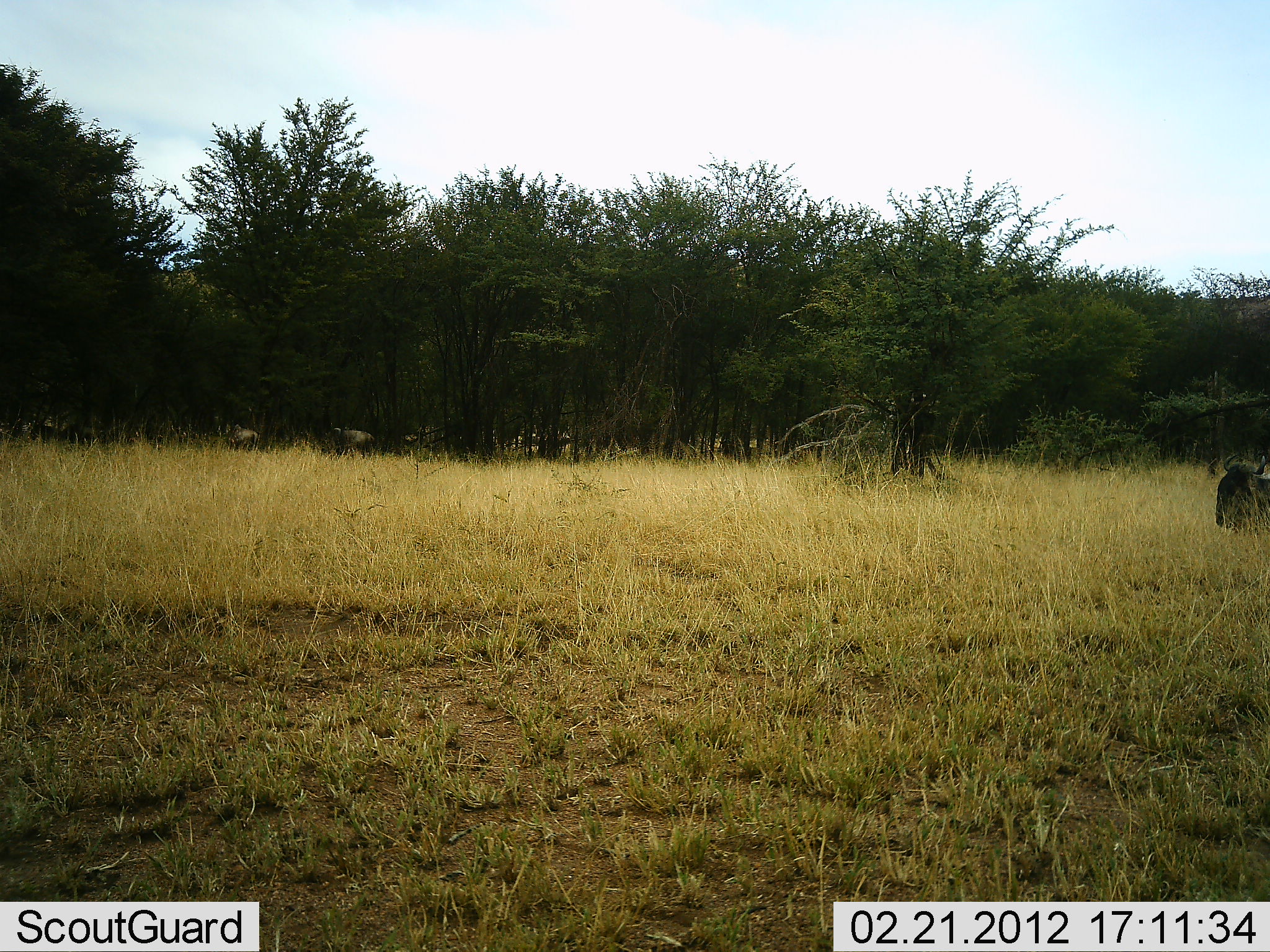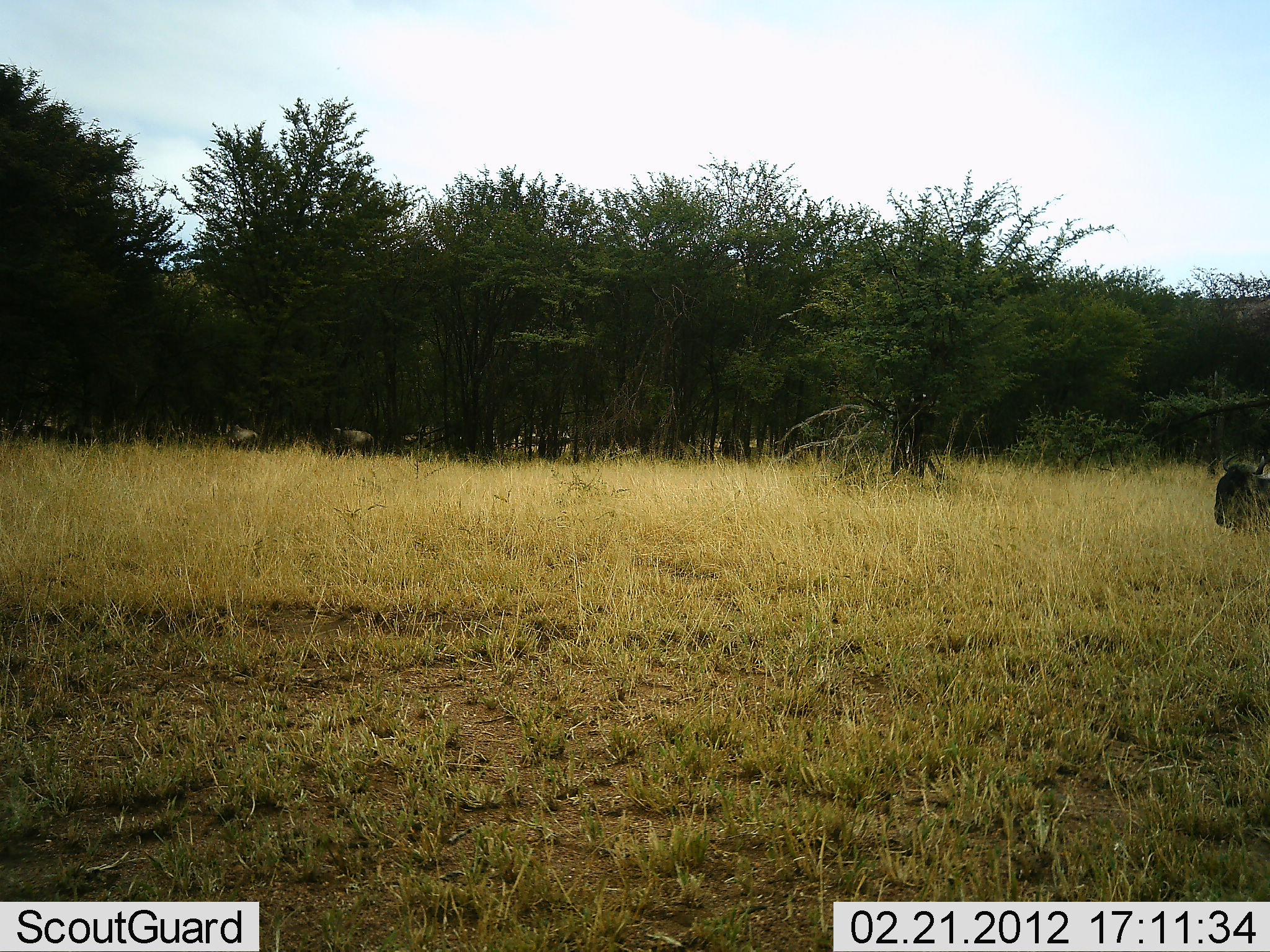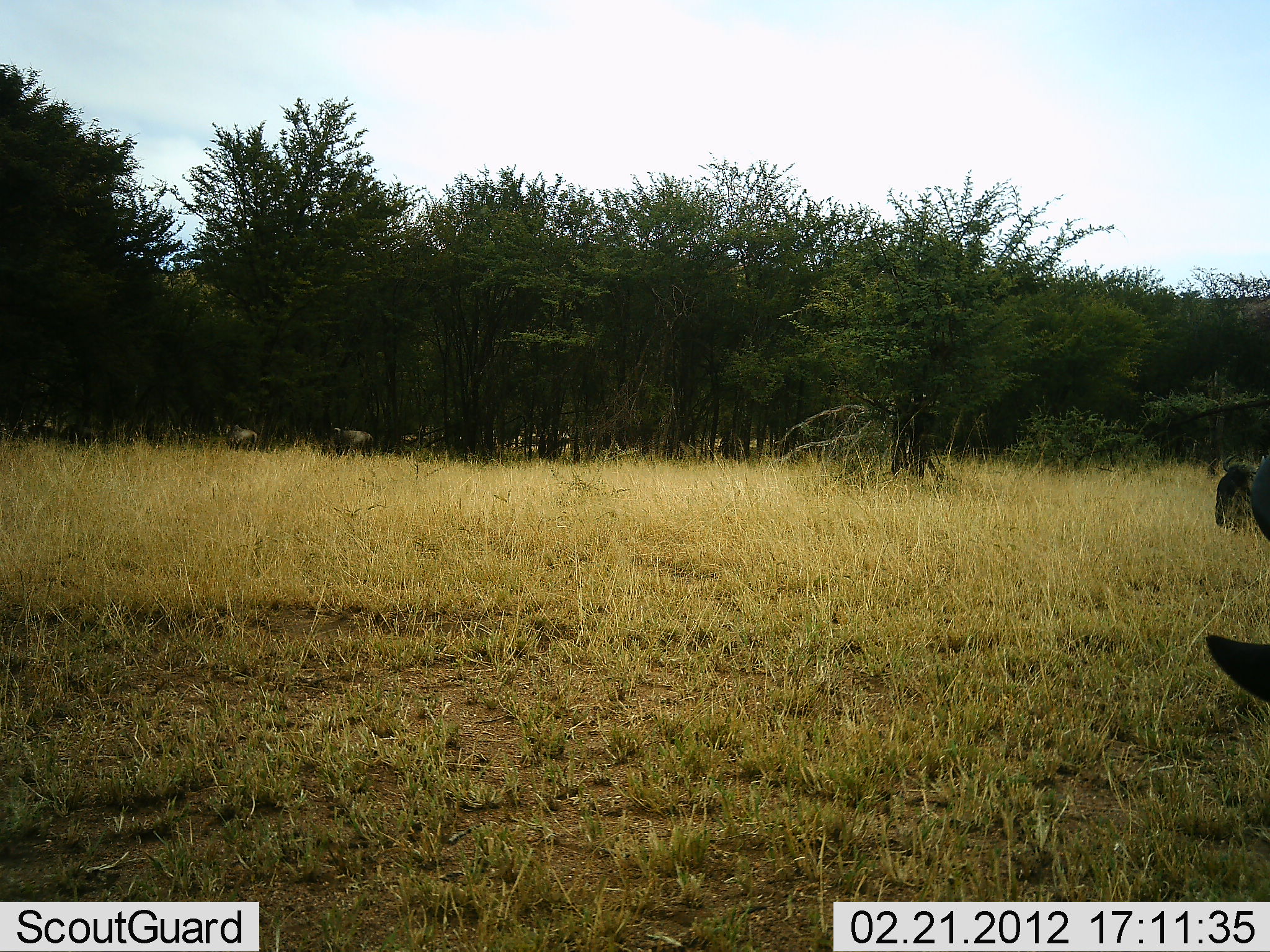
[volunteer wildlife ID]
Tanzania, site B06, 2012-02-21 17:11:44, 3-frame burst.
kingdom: Animalia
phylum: Chordata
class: Mammalia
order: Artiodactyla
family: Bovidae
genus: Connochaetes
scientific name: Connochaetes taurinus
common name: blue wildebeest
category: wildebeest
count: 4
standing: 50%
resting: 75%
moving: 8%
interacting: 0%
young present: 0%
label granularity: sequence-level